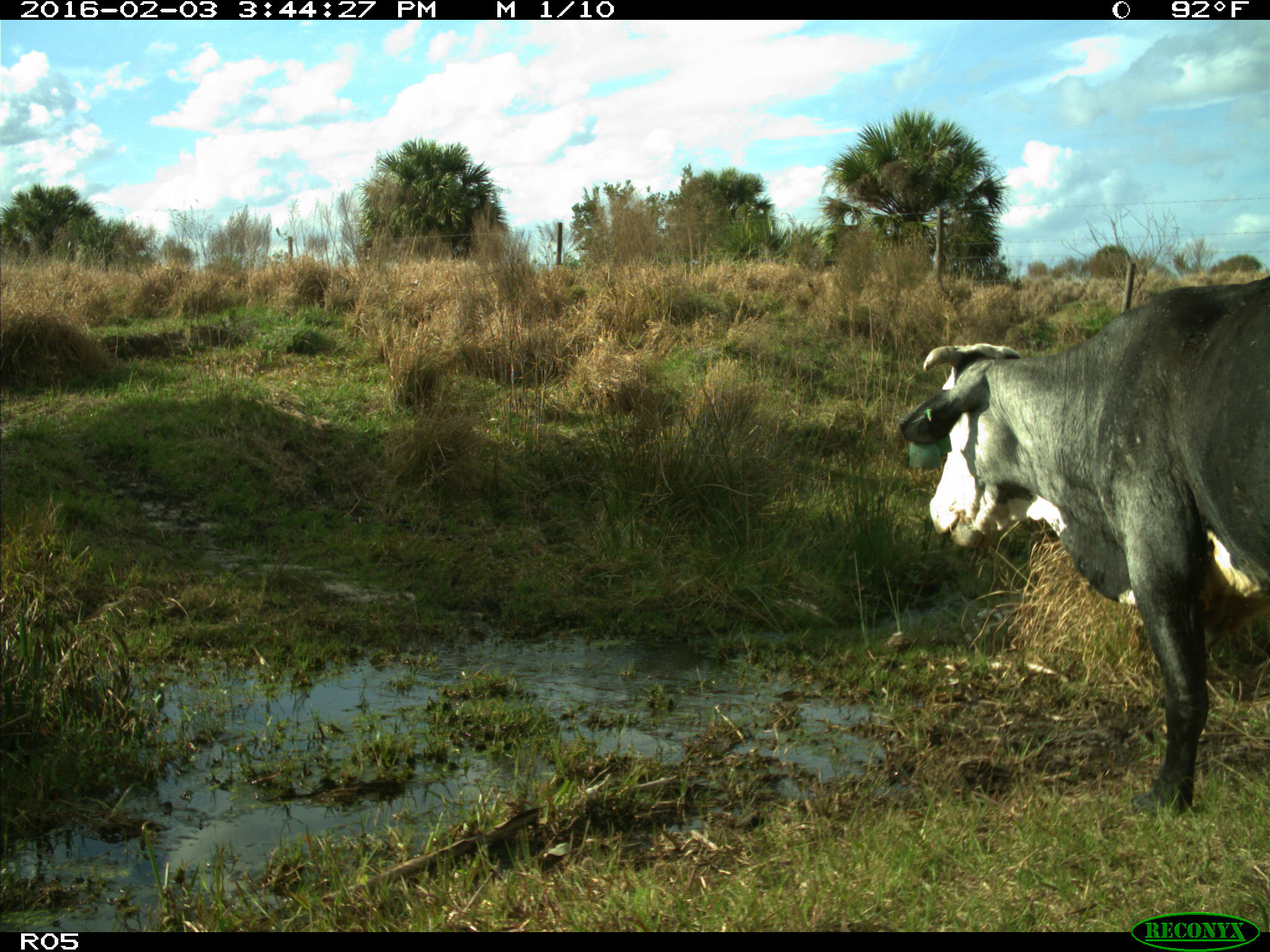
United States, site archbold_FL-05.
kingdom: Animalia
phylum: Chordata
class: Mammalia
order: Artiodactyla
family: Bovidae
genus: Bos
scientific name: Bos taurus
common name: domestic cow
Bos taurus (domestic cow).